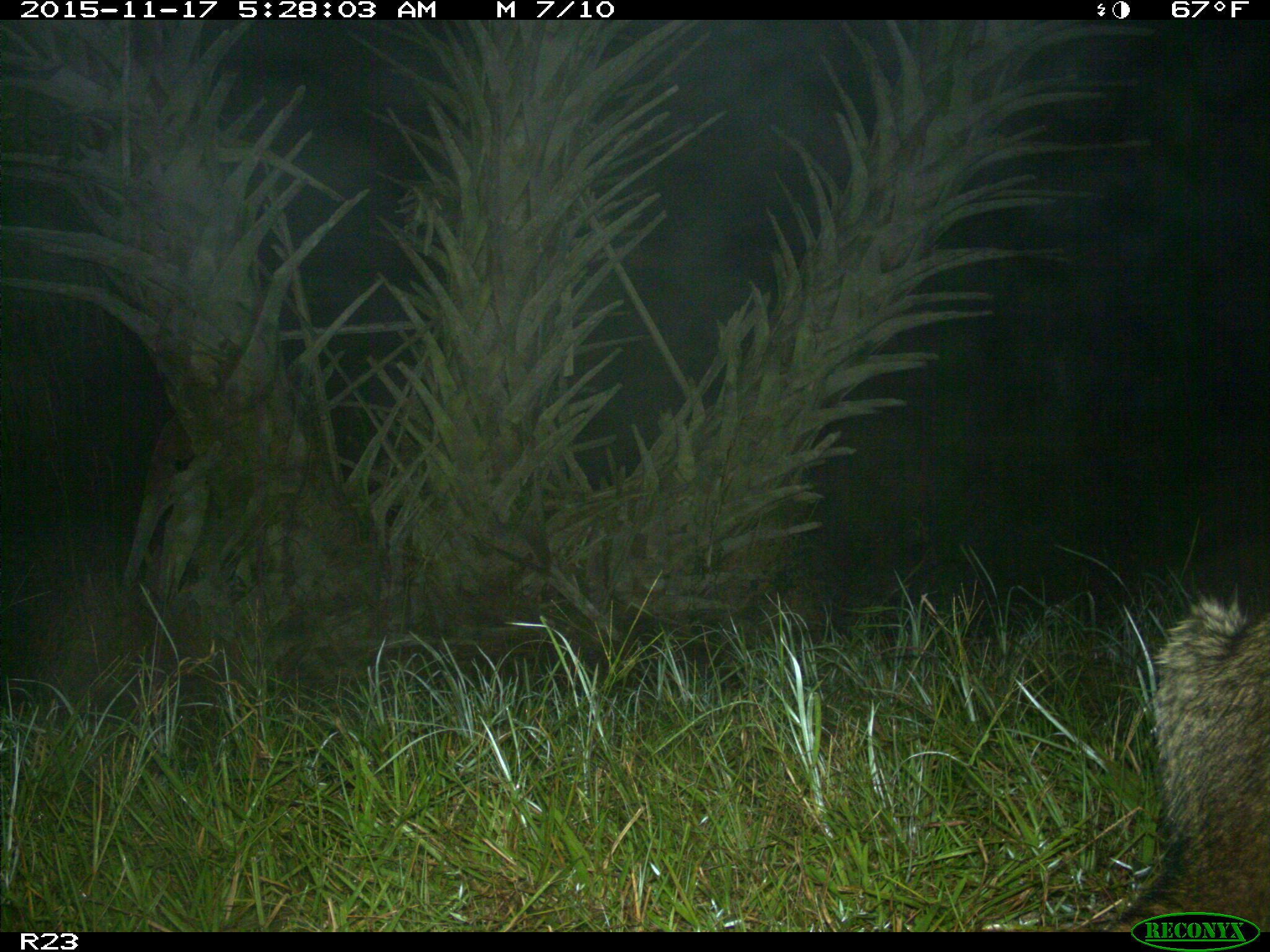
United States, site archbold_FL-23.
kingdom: Animalia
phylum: Chordata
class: Mammalia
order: Carnivora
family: Procyonidae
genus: Procyon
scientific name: Procyon lotor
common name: common raccoon